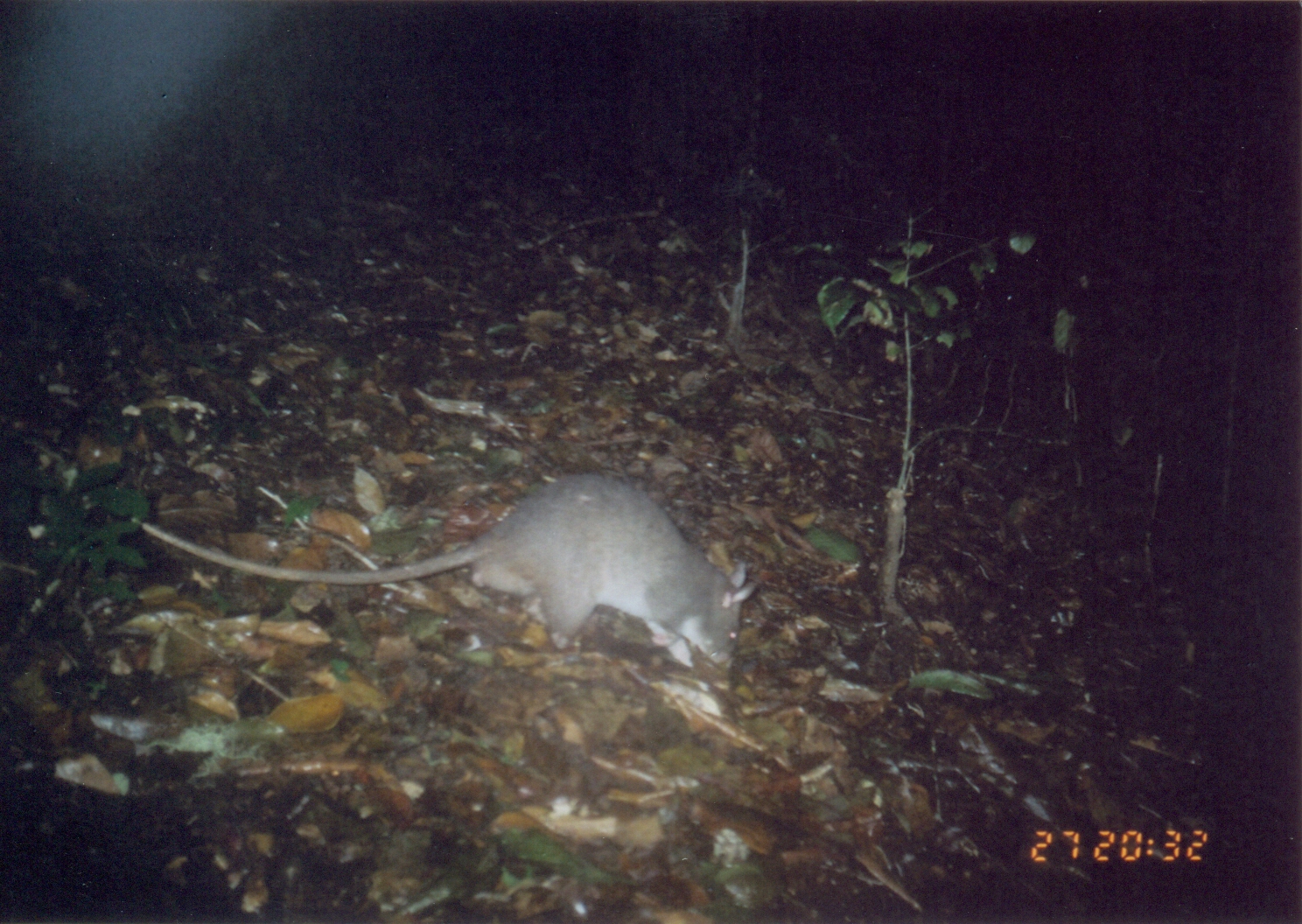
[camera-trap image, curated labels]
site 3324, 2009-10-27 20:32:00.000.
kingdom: Animalia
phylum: Chordata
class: Mammalia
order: Rodentia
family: Nesomyidae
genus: Cricetomys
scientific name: Cricetomys gambianus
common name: african giant pouched rat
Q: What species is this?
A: Cricetomys gambianus (african giant pouched rat).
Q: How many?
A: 1.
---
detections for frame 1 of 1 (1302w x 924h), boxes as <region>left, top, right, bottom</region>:
cricetomys gambianus: <region>139, 471, 758, 672</region>